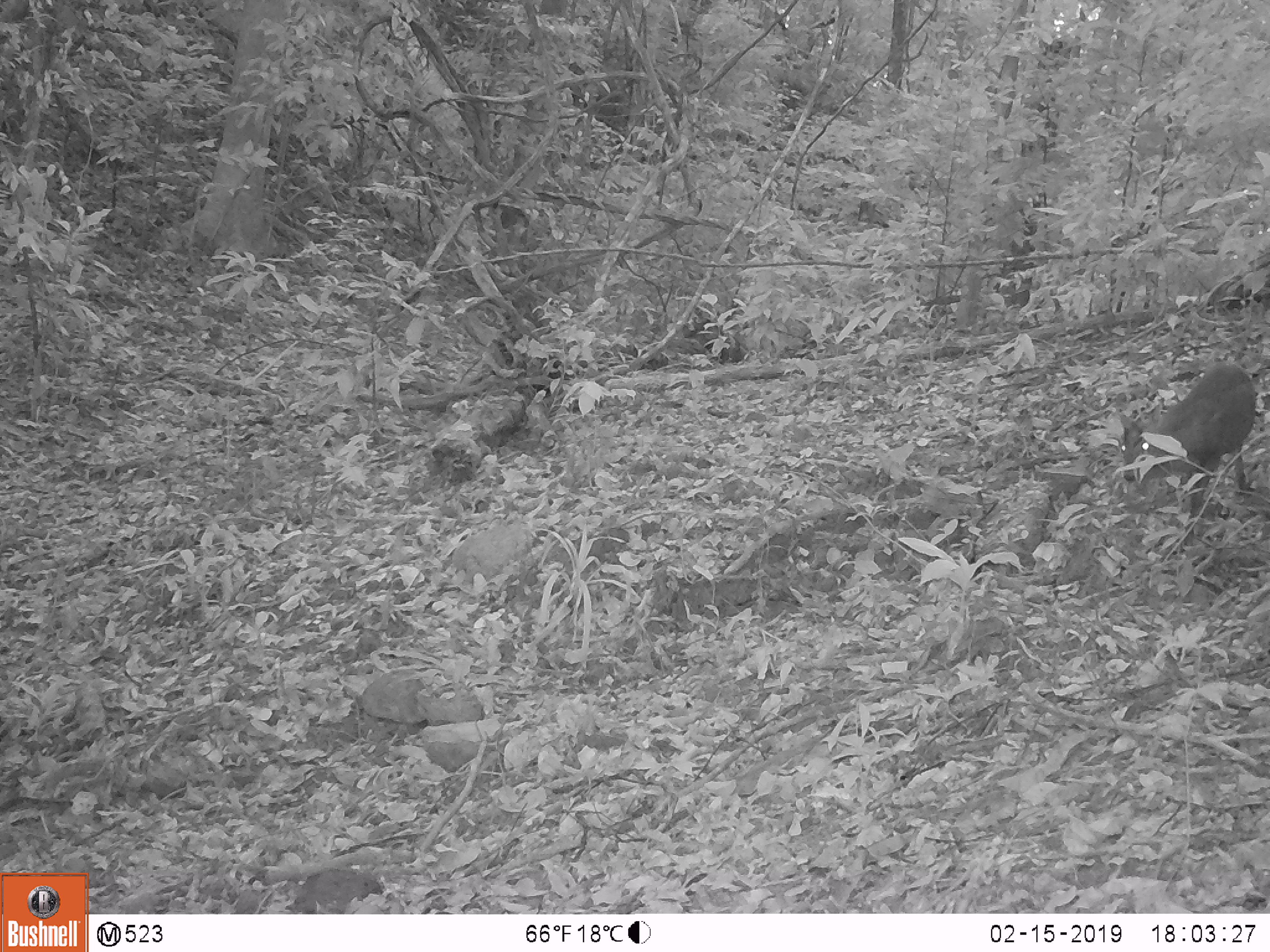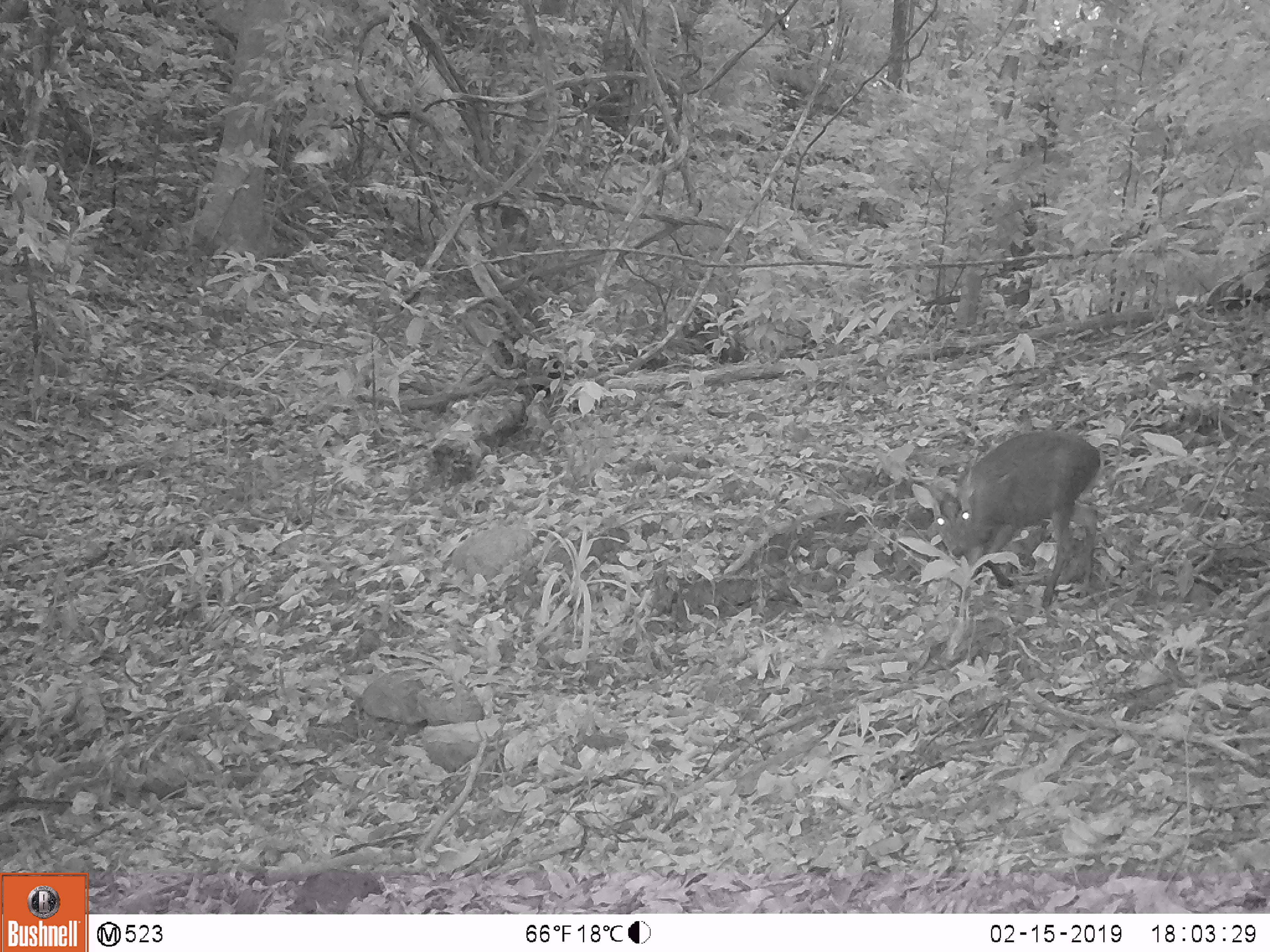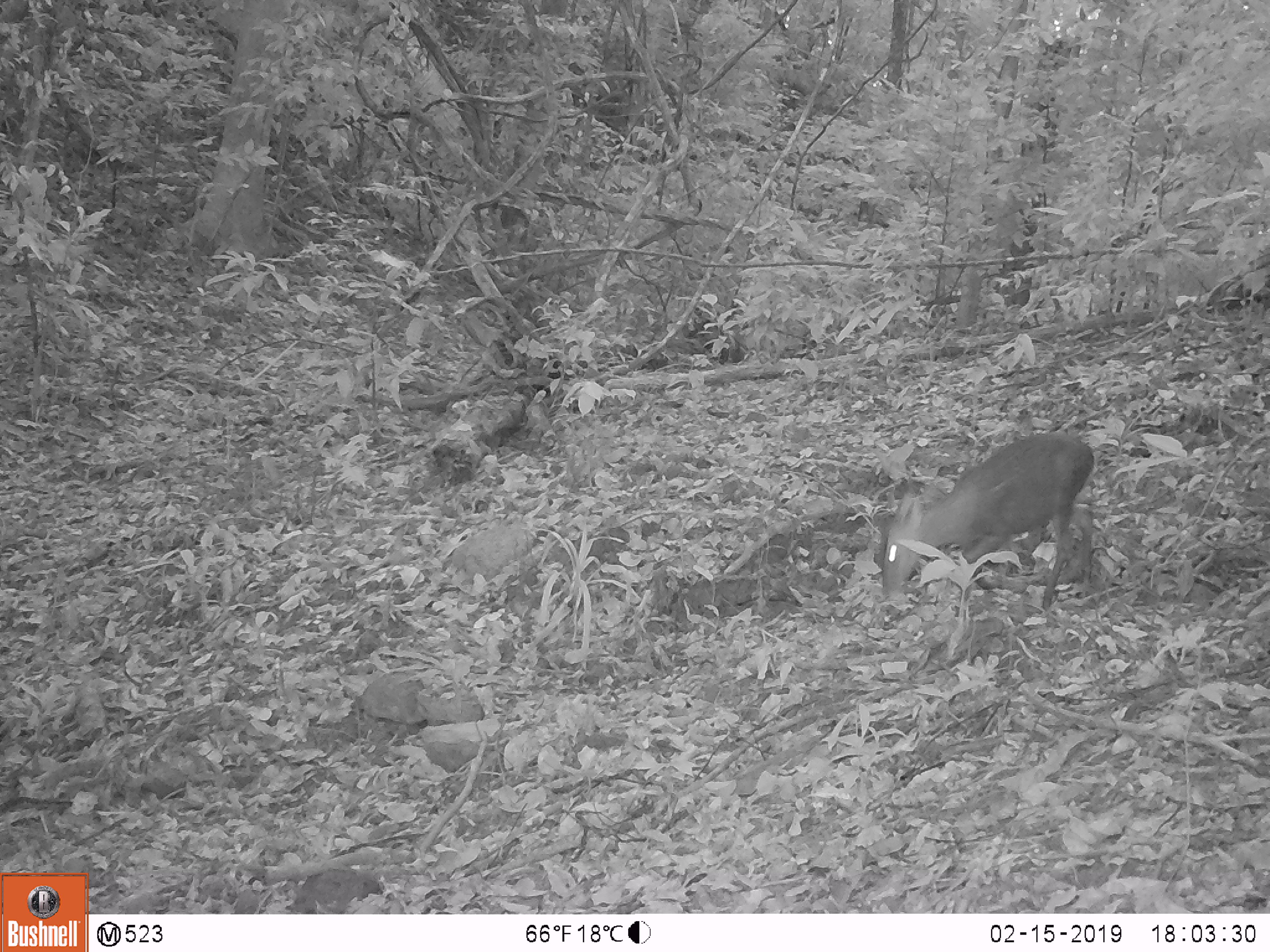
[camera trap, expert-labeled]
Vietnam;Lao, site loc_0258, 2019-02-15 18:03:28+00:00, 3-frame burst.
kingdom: Animalia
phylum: Chordata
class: Mammalia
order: Artiodactyla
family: Cervidae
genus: Rusa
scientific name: Rusa unicolor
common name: sambar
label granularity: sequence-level